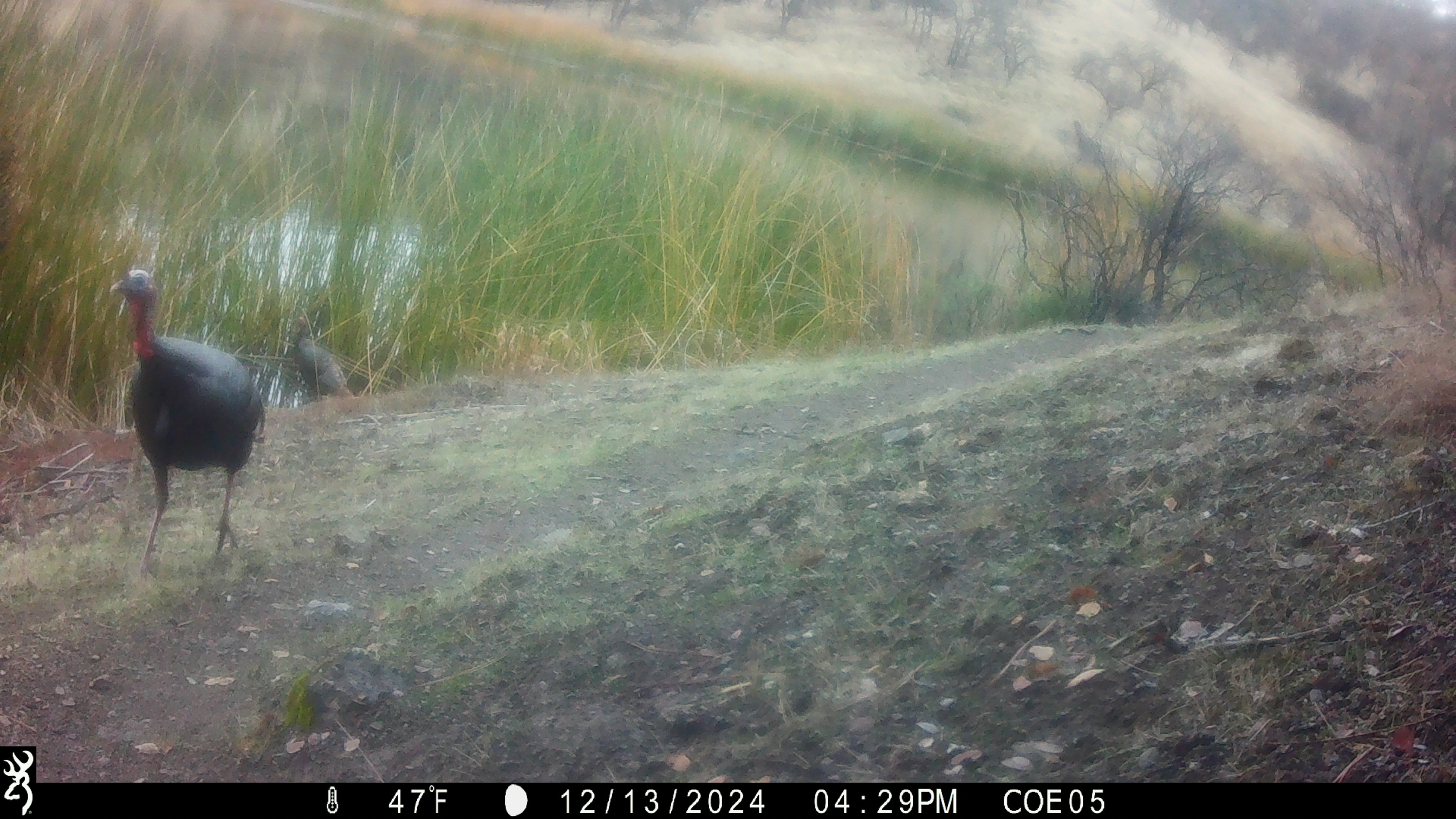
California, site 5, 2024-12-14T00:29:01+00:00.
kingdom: Animalia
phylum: Chordata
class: Aves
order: Galliformes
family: Phasianidae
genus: Meleagris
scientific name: Meleagris gallopavo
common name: turkey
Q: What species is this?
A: Turkey (Meleagris gallopavo).